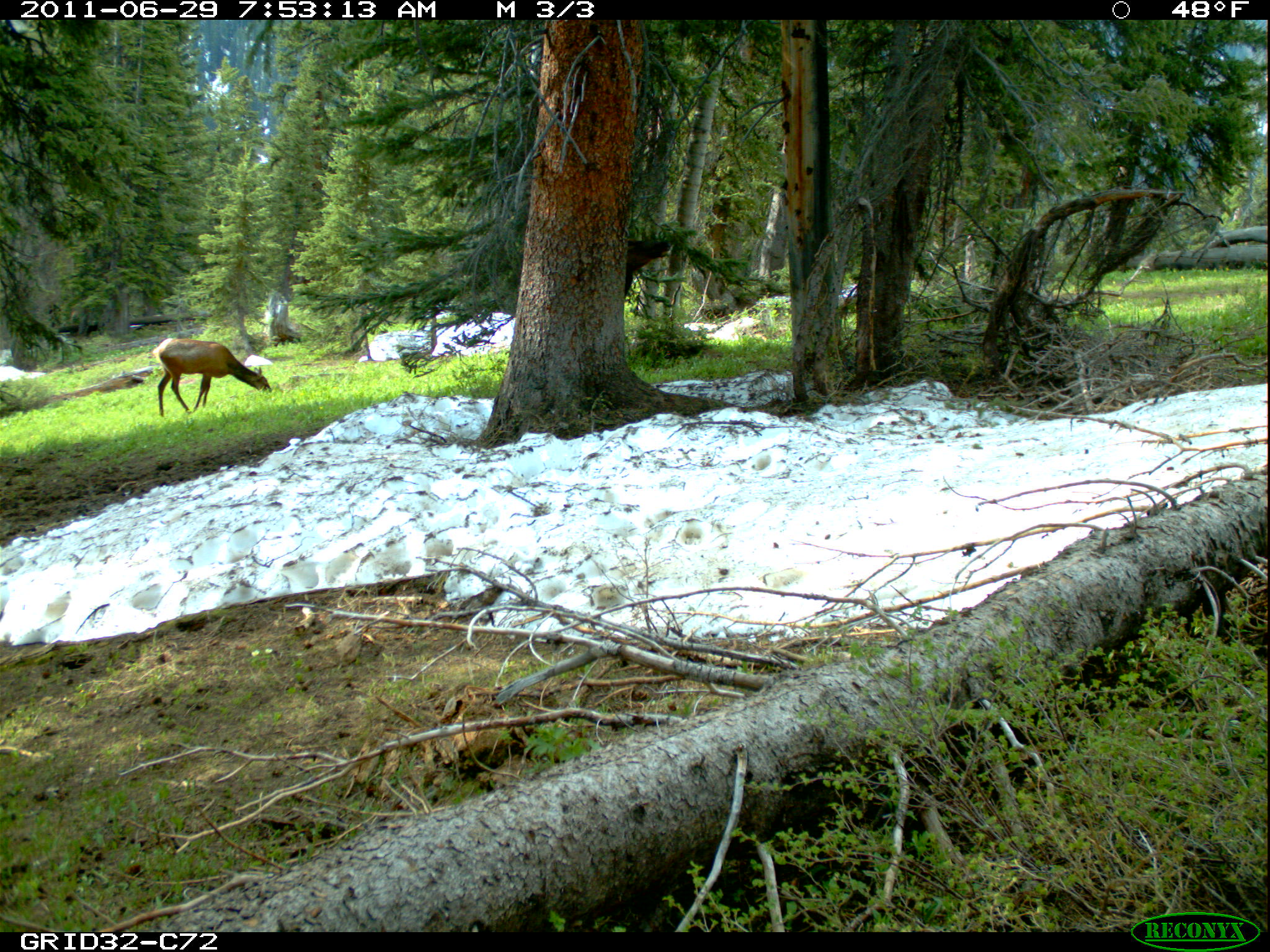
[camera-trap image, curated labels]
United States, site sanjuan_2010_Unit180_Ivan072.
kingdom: Animalia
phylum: Chordata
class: Mammalia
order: Artiodactyla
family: Cervidae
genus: Cervus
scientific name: Cervus elaphus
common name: red deer